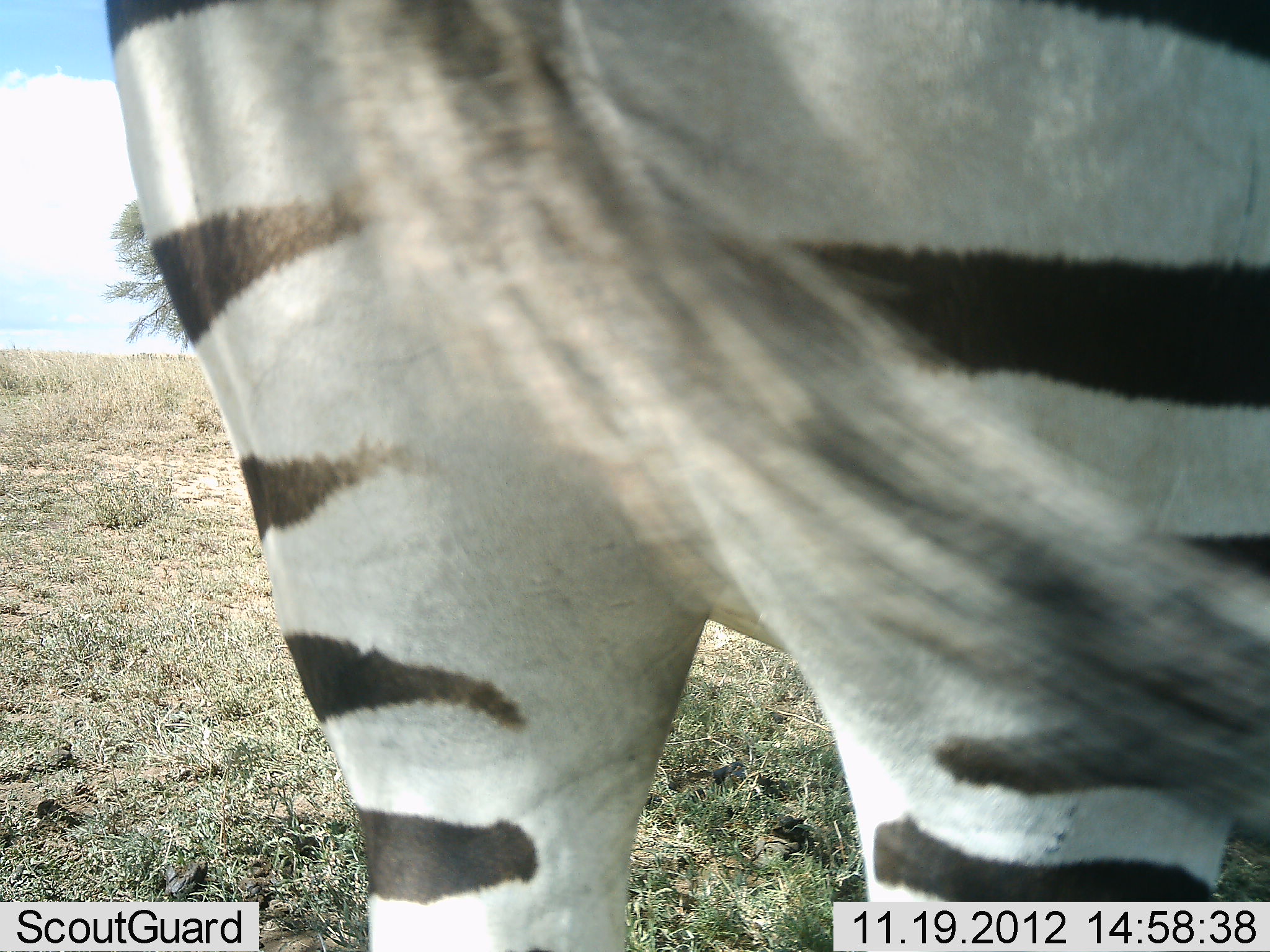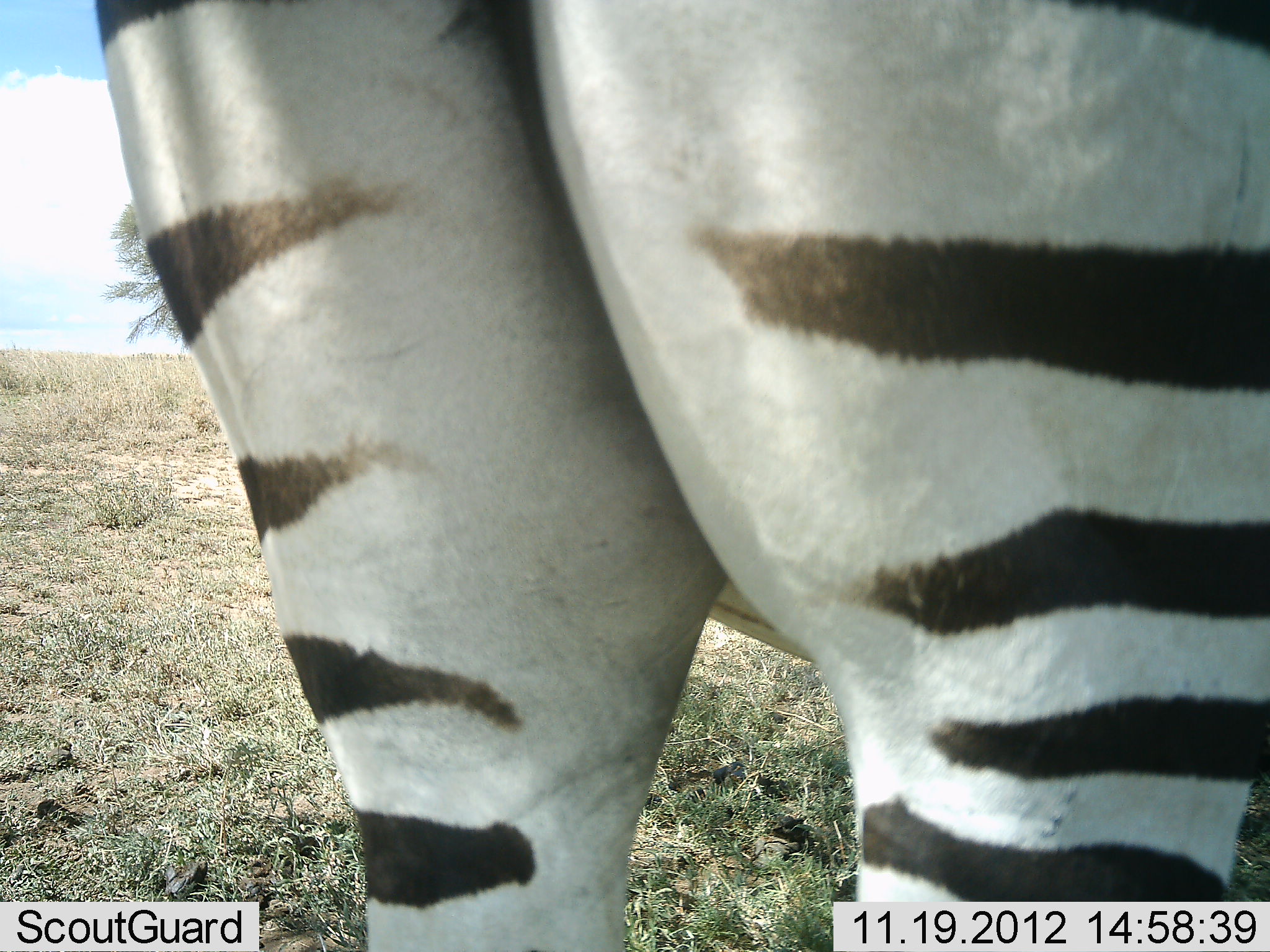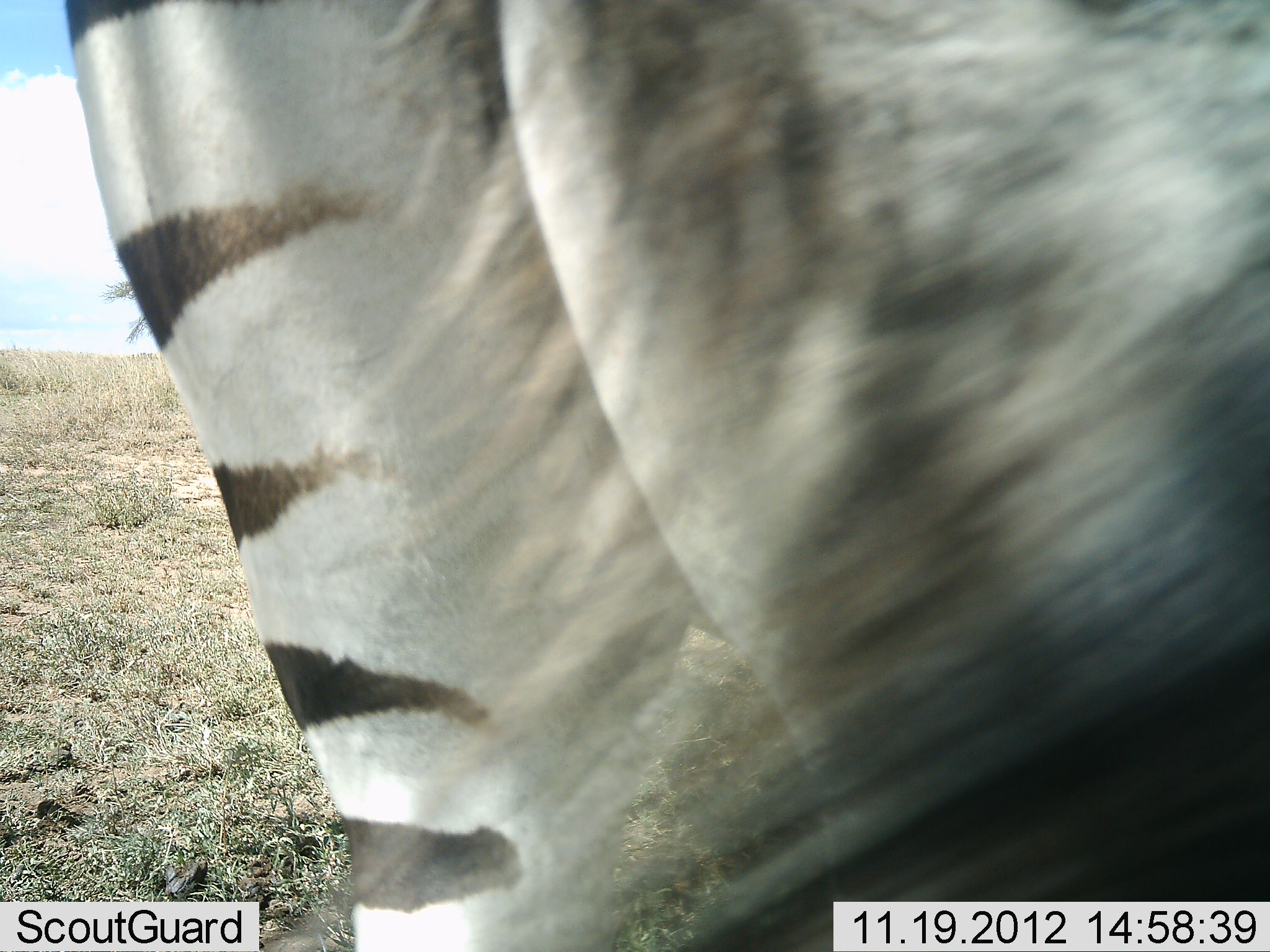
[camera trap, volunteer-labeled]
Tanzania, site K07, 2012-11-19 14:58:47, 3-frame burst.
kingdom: Animalia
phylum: Chordata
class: Mammalia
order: Perissodactyla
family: Equidae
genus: Equus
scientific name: Equus quagga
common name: plains zebra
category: zebra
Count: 1.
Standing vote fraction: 100%.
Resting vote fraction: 0%.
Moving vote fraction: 0%.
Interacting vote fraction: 0%.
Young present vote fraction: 0%.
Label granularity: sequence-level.